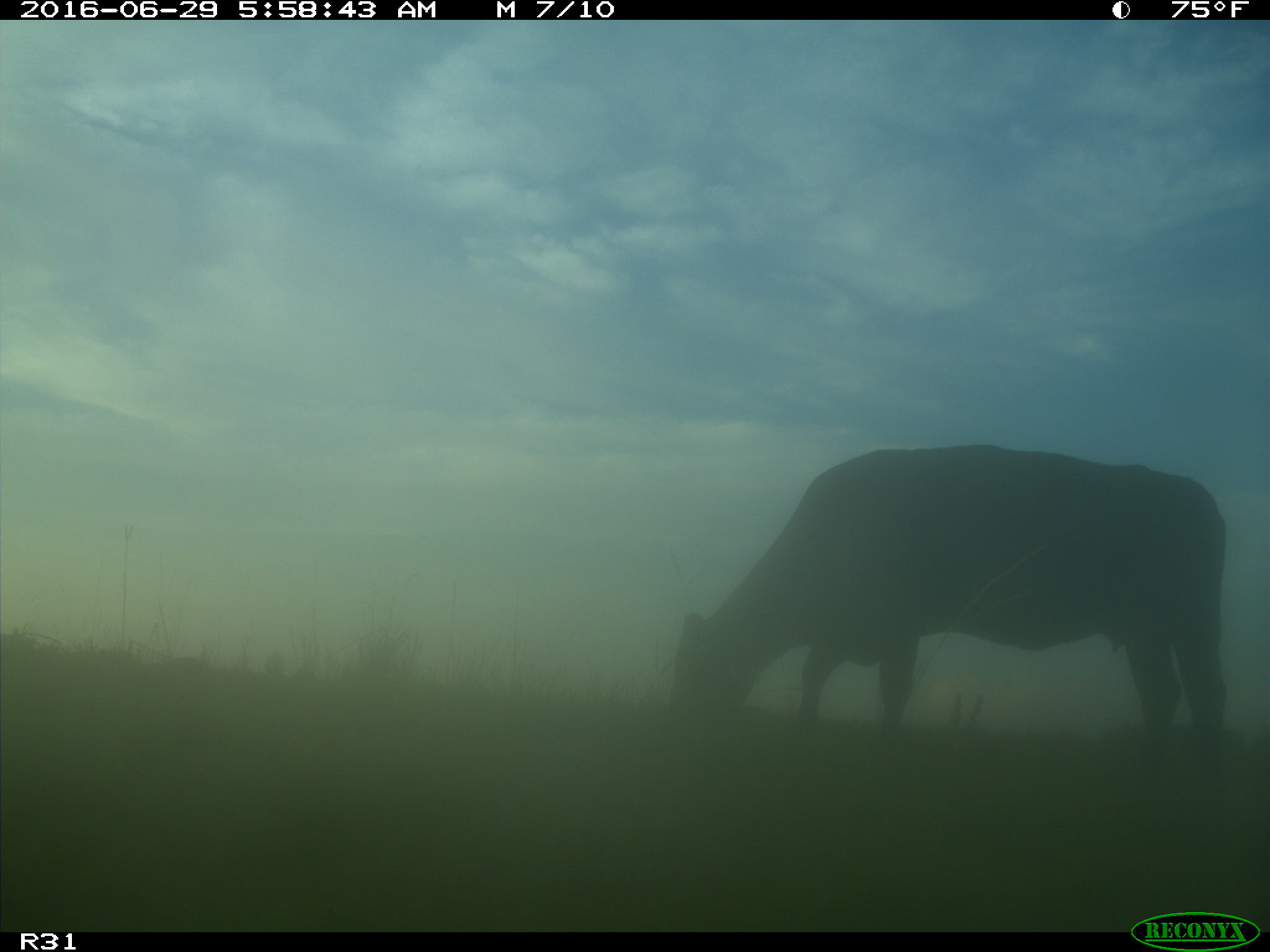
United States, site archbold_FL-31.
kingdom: Animalia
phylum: Chordata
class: Mammalia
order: Artiodactyla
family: Bovidae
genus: Bos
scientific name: Bos taurus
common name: domestic cow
Bos taurus (domestic cow).